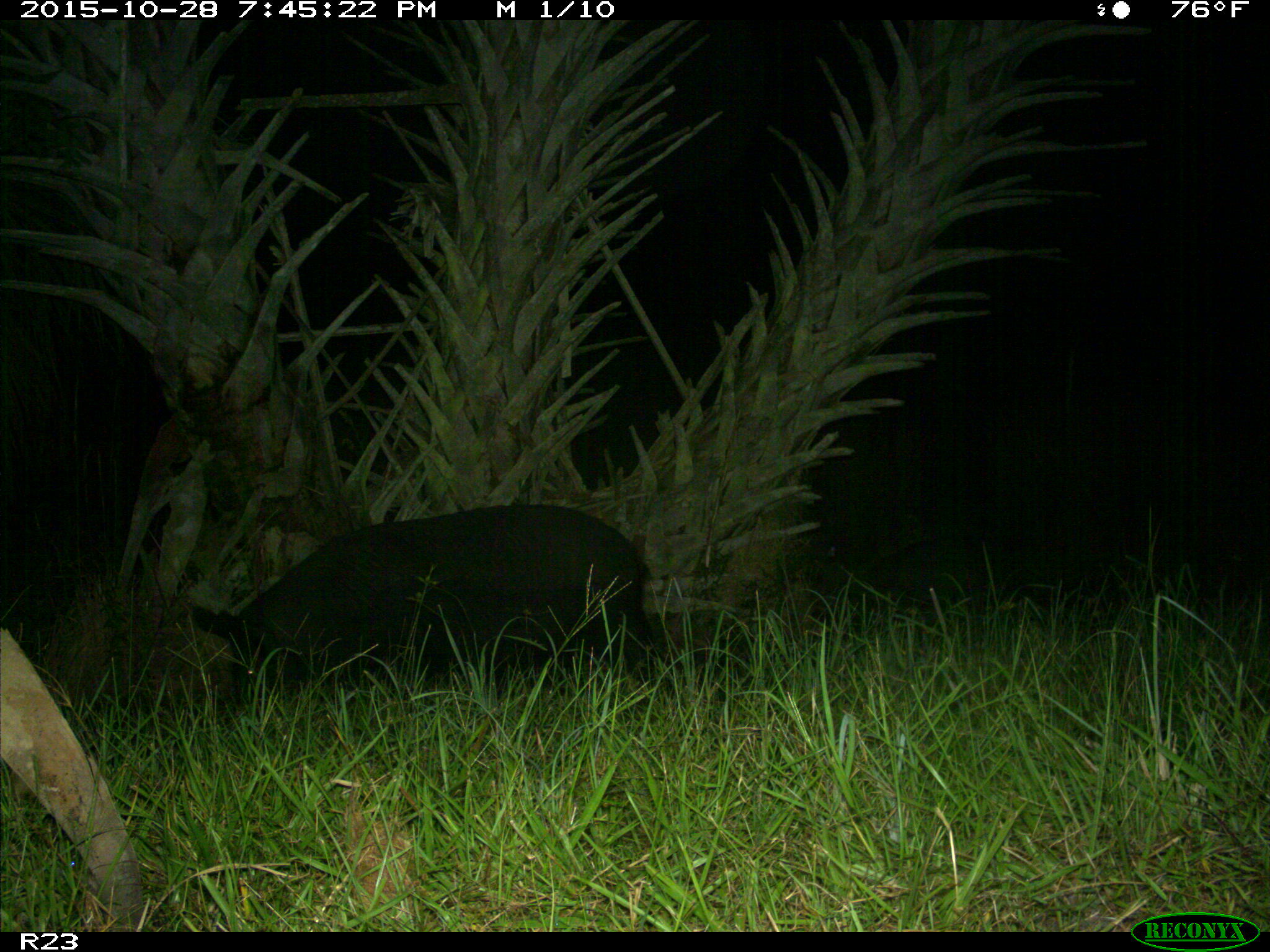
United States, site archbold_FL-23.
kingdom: Animalia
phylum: Chordata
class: Mammalia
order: Artiodactyla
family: Suidae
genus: Sus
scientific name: Sus scrofa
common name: wild boar